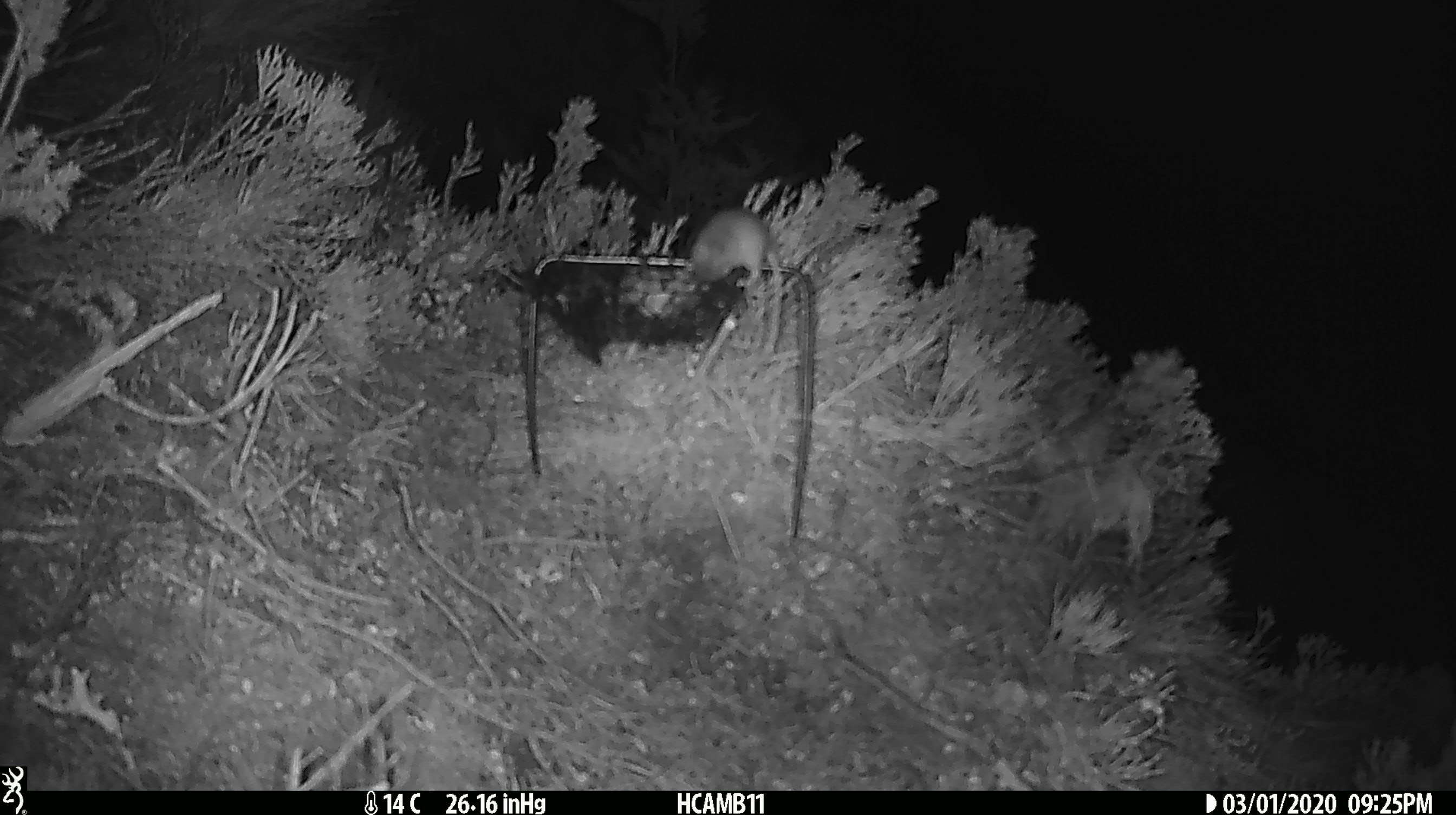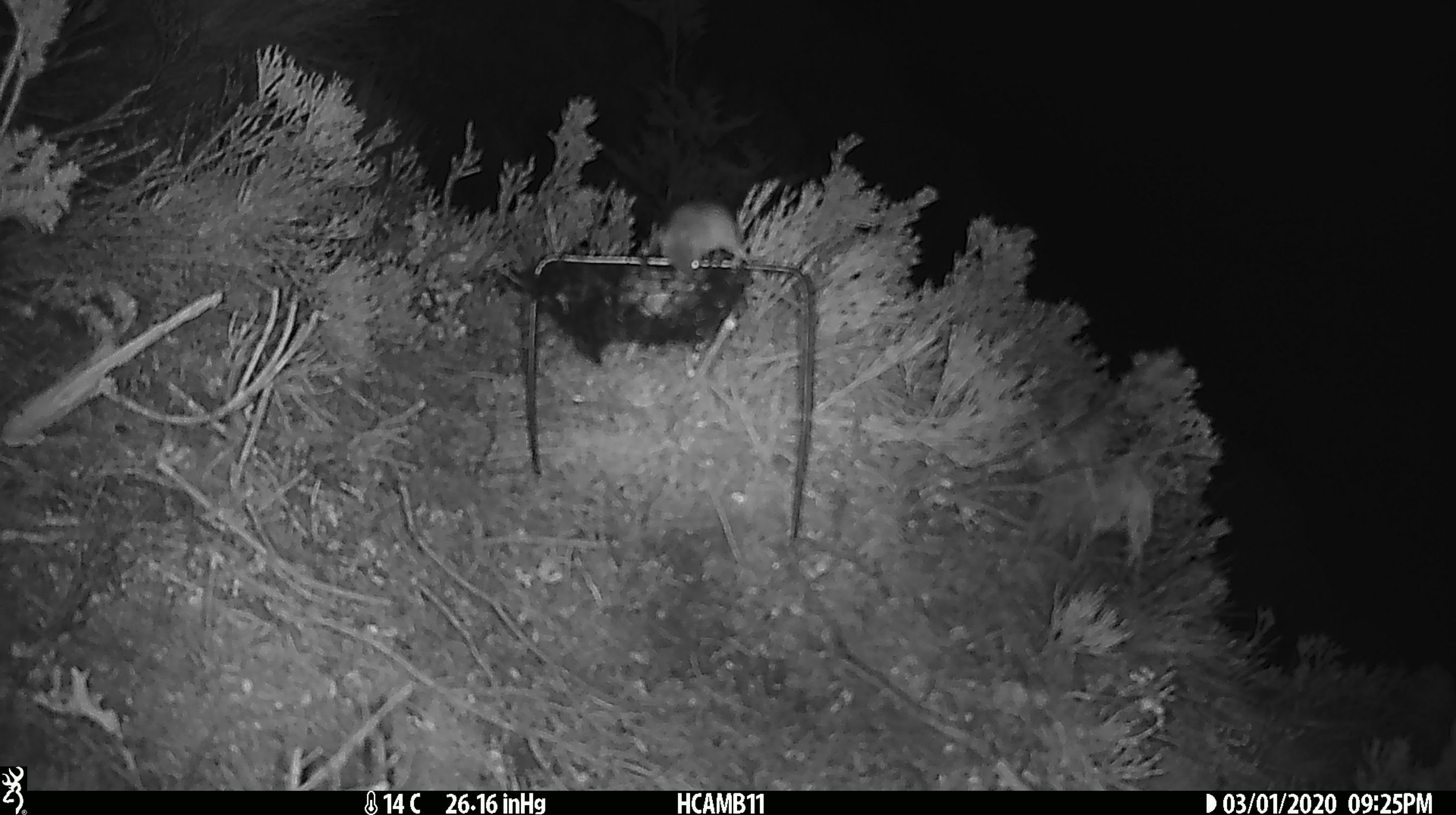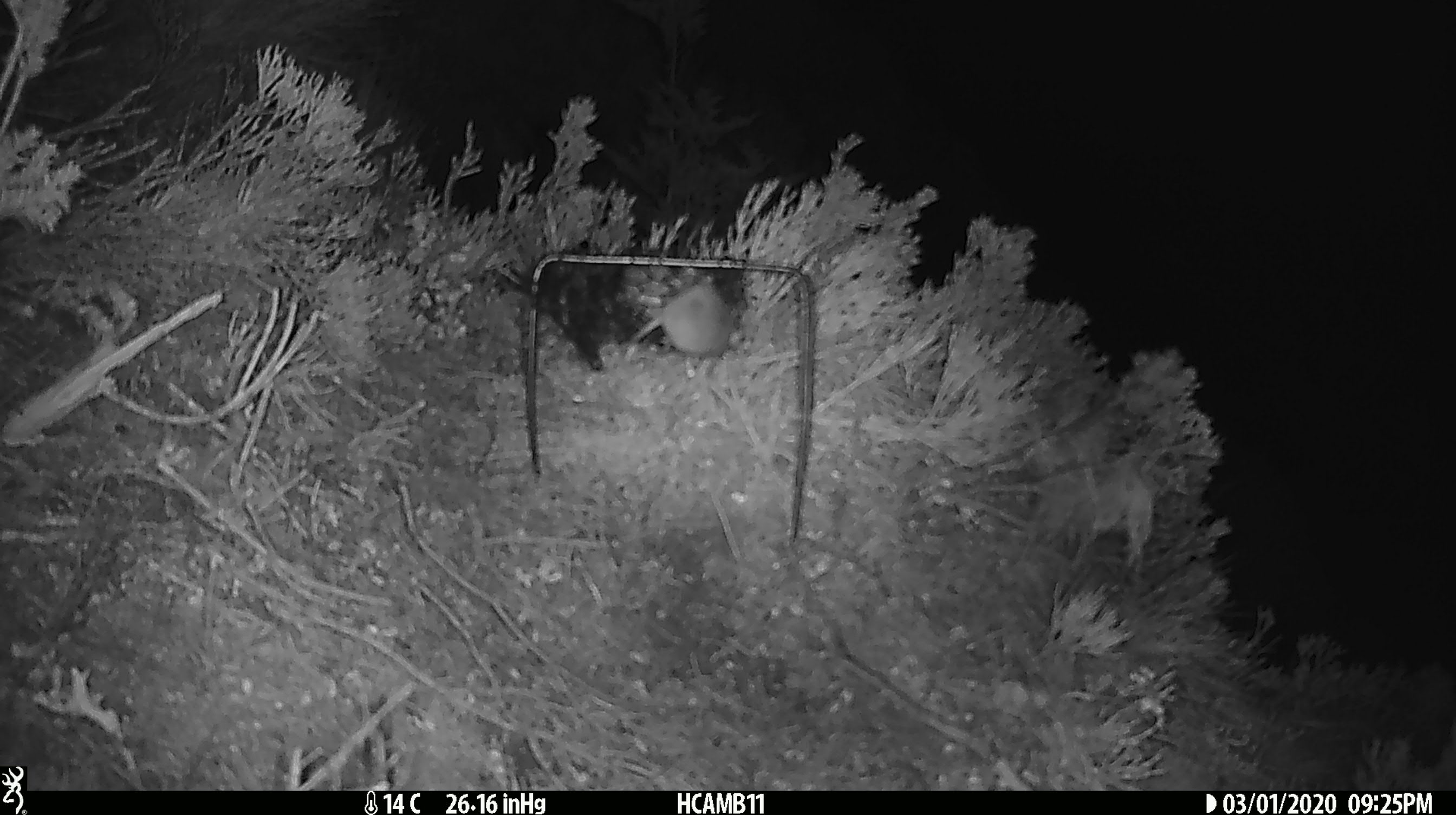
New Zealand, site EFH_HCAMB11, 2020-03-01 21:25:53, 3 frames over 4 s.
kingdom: Animalia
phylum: Chordata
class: Mammalia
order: Rodentia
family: Muridae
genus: Mus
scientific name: Mus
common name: mouse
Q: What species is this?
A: Mouse (Mus).